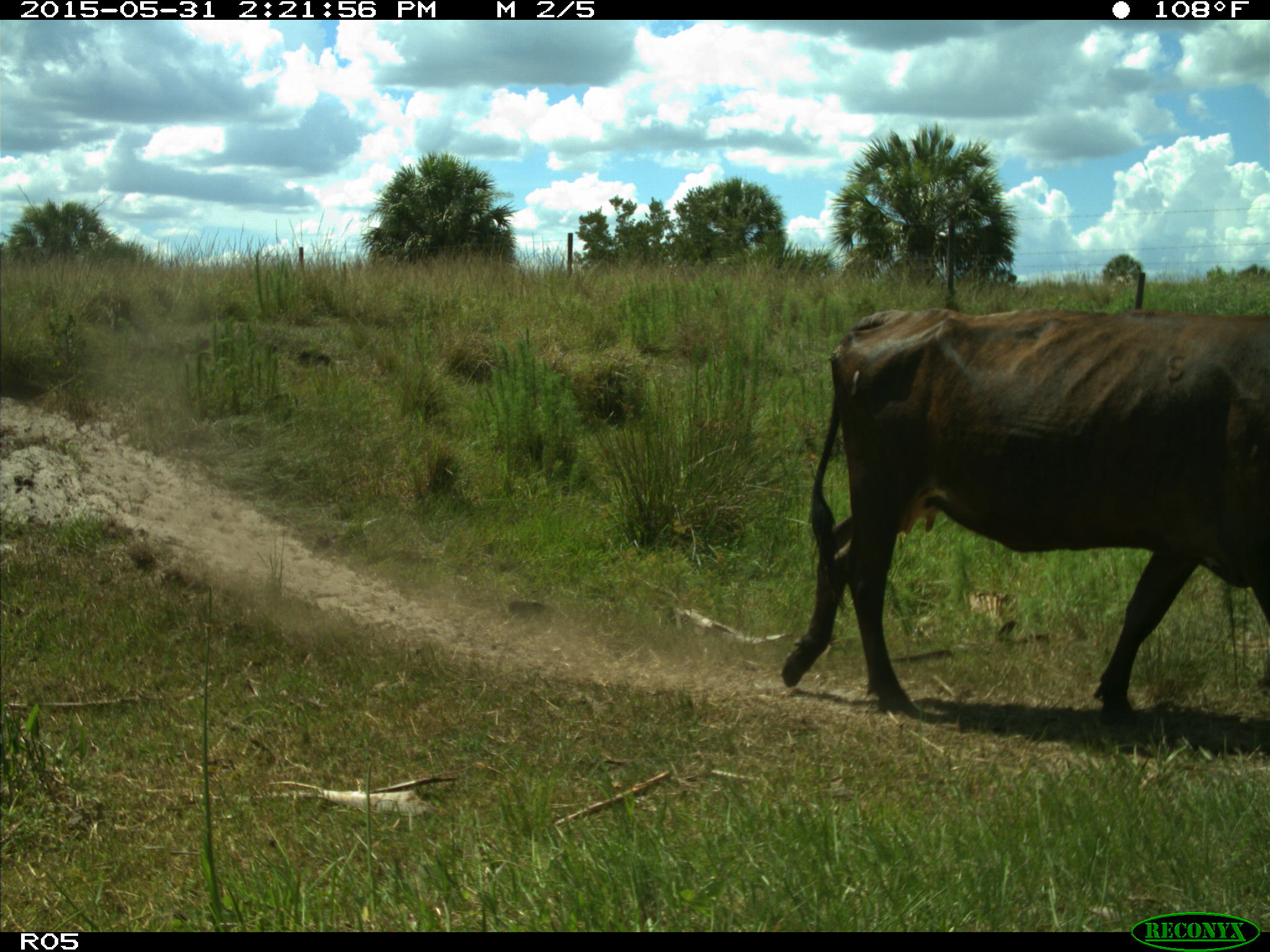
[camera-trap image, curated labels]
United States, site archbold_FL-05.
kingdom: Animalia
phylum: Chordata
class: Mammalia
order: Artiodactyla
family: Bovidae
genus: Bos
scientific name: Bos taurus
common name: domestic cow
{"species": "Bos taurus (domestic cow)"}